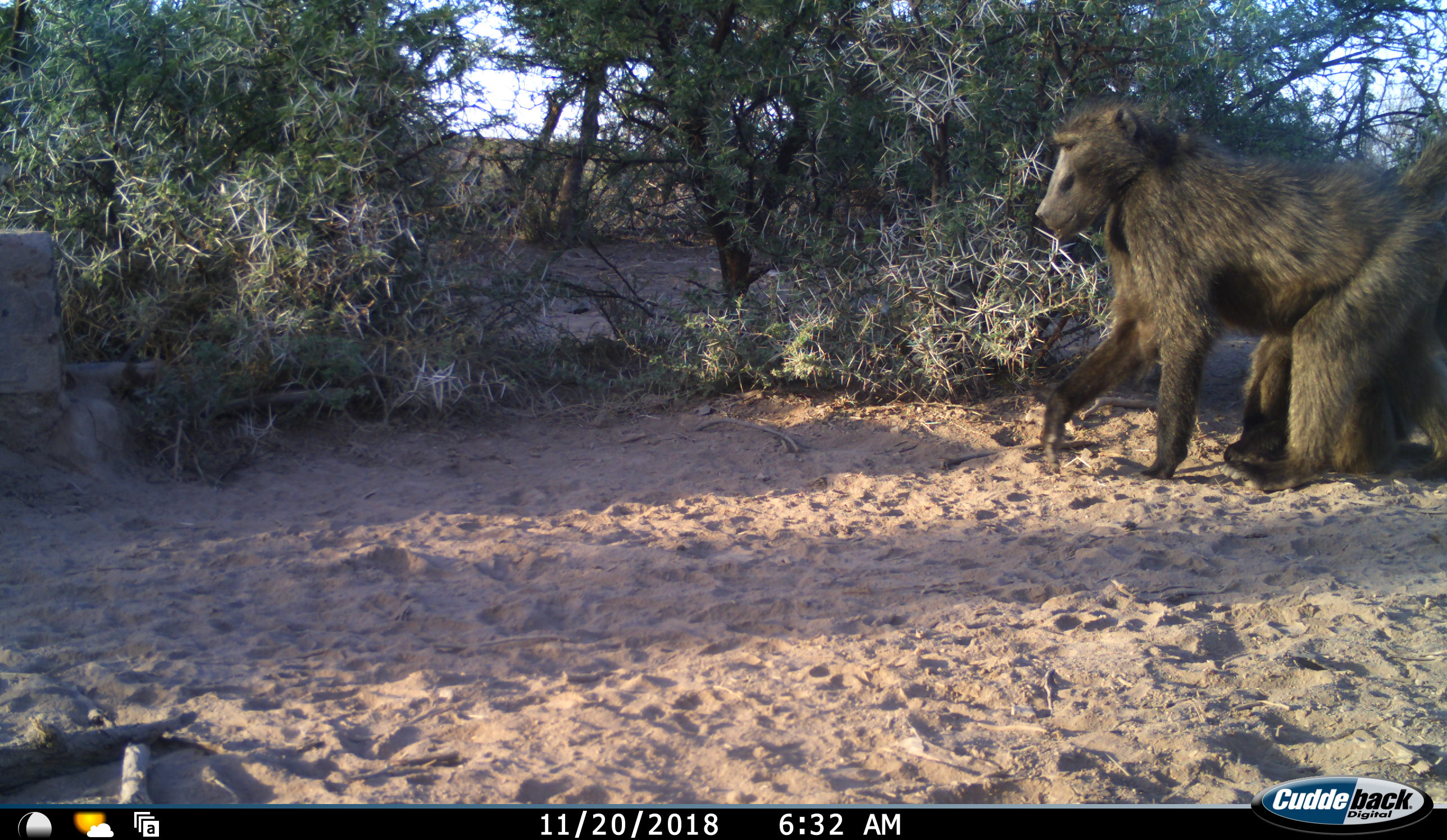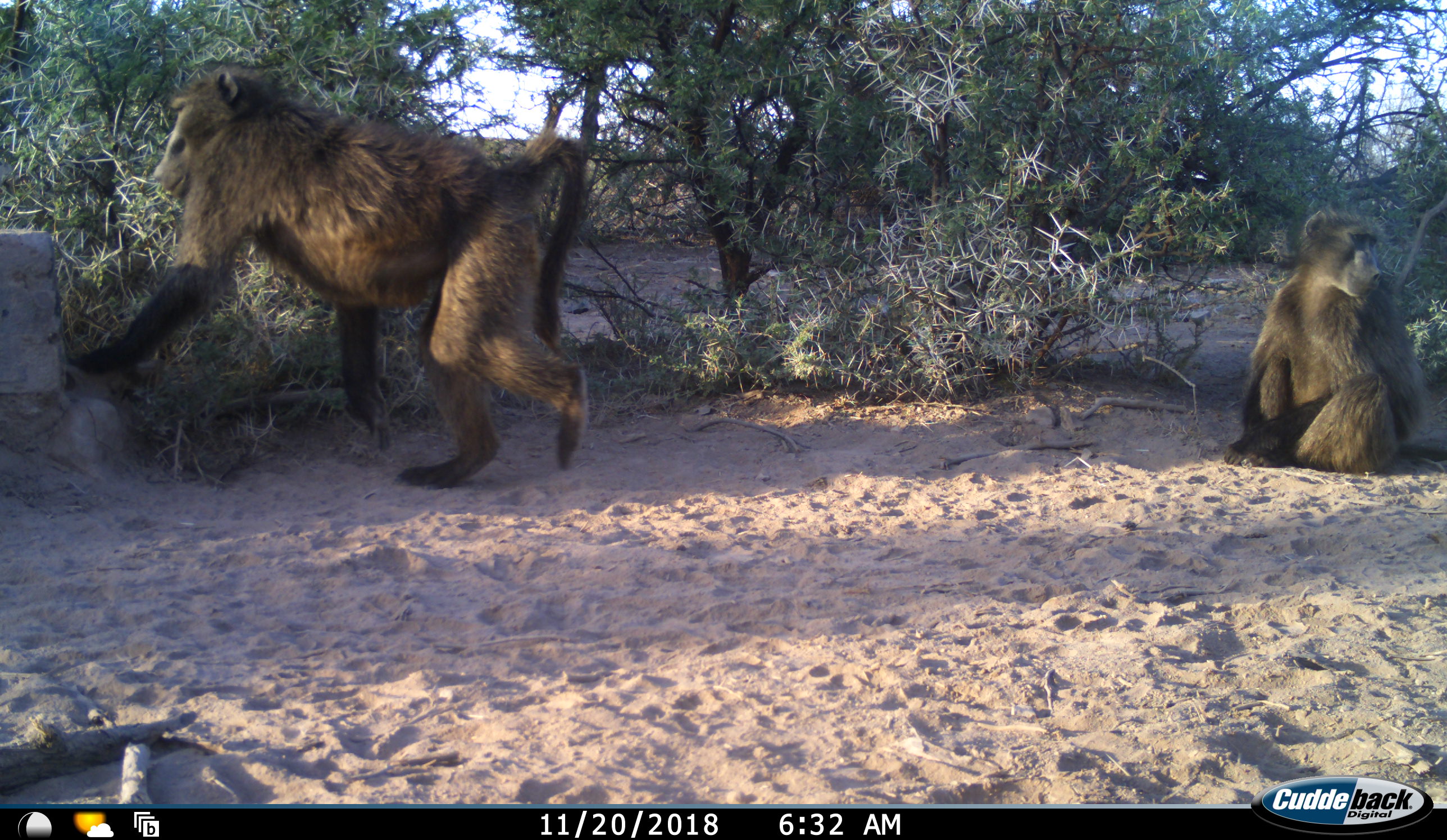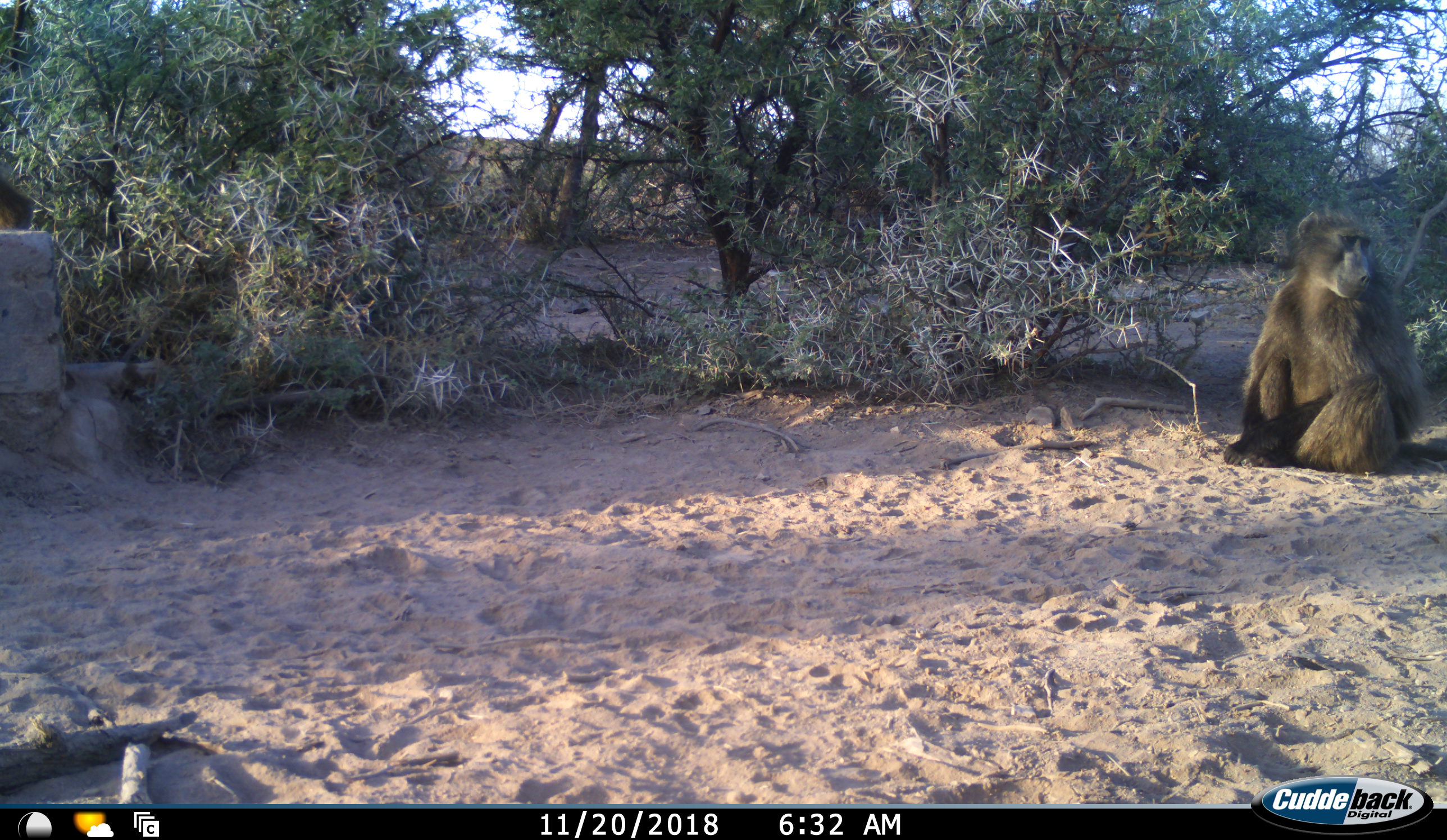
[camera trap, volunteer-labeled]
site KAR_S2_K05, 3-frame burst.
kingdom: Animalia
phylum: Chordata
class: Mammalia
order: Primates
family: Cercopithecidae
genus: Papio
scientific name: Papio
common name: baboon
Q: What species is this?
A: Baboon (Papio).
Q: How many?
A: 2.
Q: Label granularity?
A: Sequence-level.